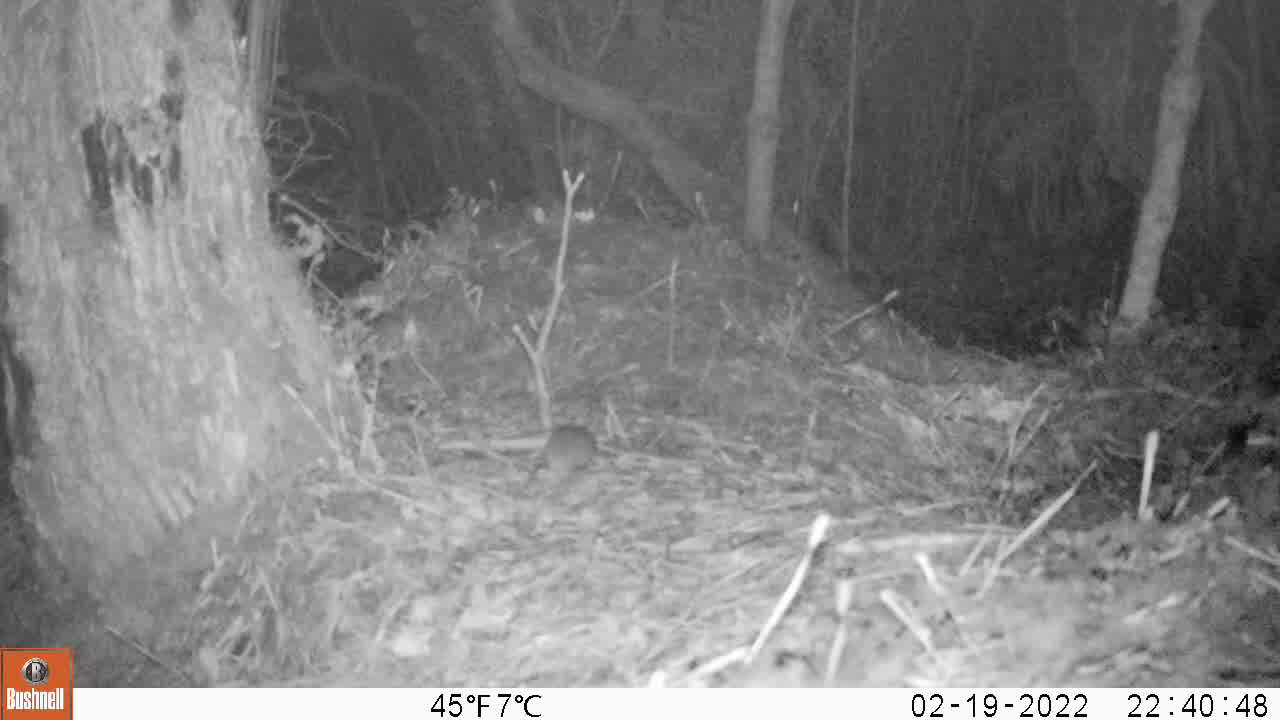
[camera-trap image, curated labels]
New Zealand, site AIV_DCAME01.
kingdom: Animalia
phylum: Chordata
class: Mammalia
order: Rodentia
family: Muridae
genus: Mus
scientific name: Mus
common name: mouse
Mouse (Mus).